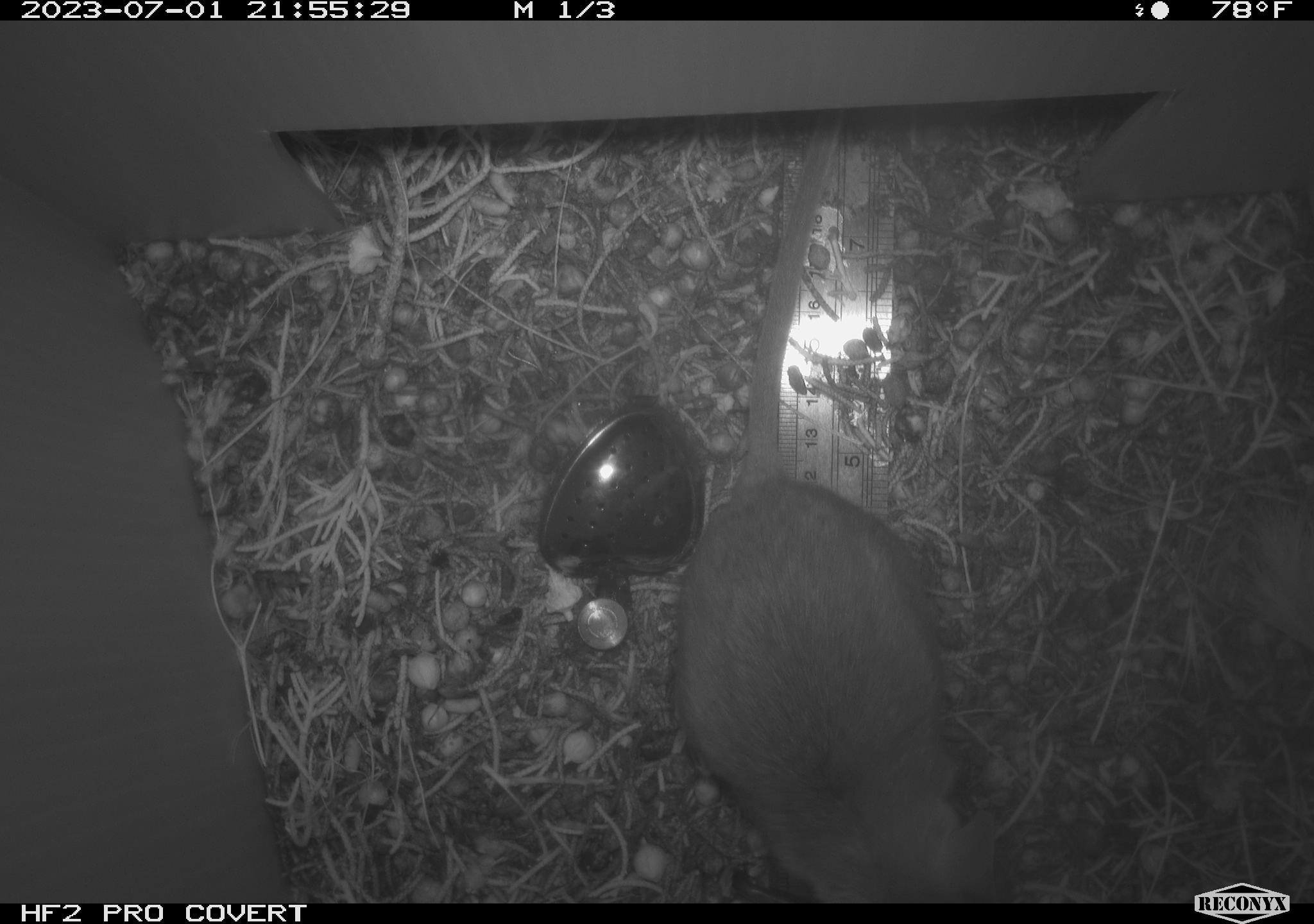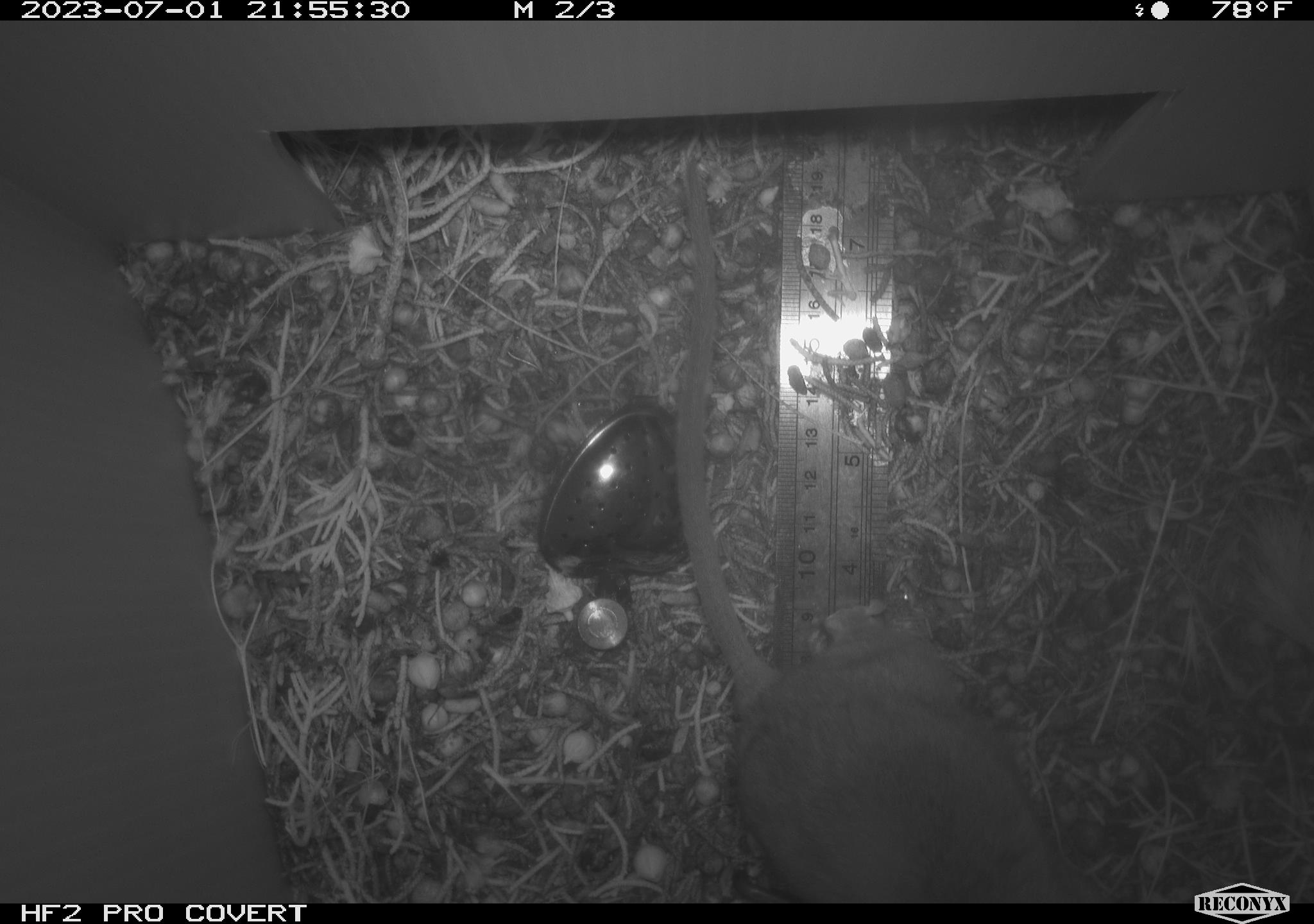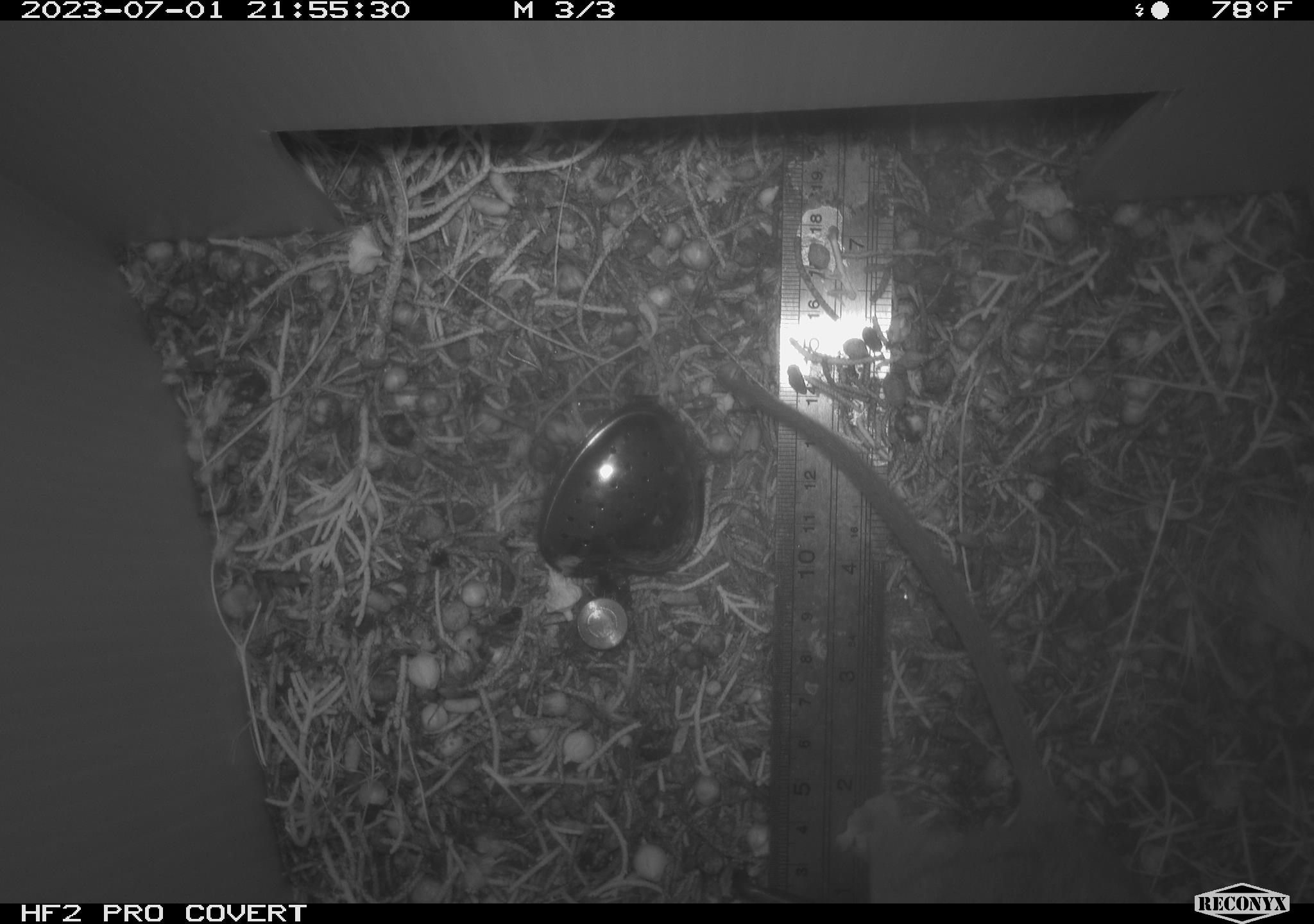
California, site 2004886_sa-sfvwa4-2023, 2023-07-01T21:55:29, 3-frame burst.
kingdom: Animalia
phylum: Chordata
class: Mammalia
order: Rodentia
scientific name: Rodentia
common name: rodent